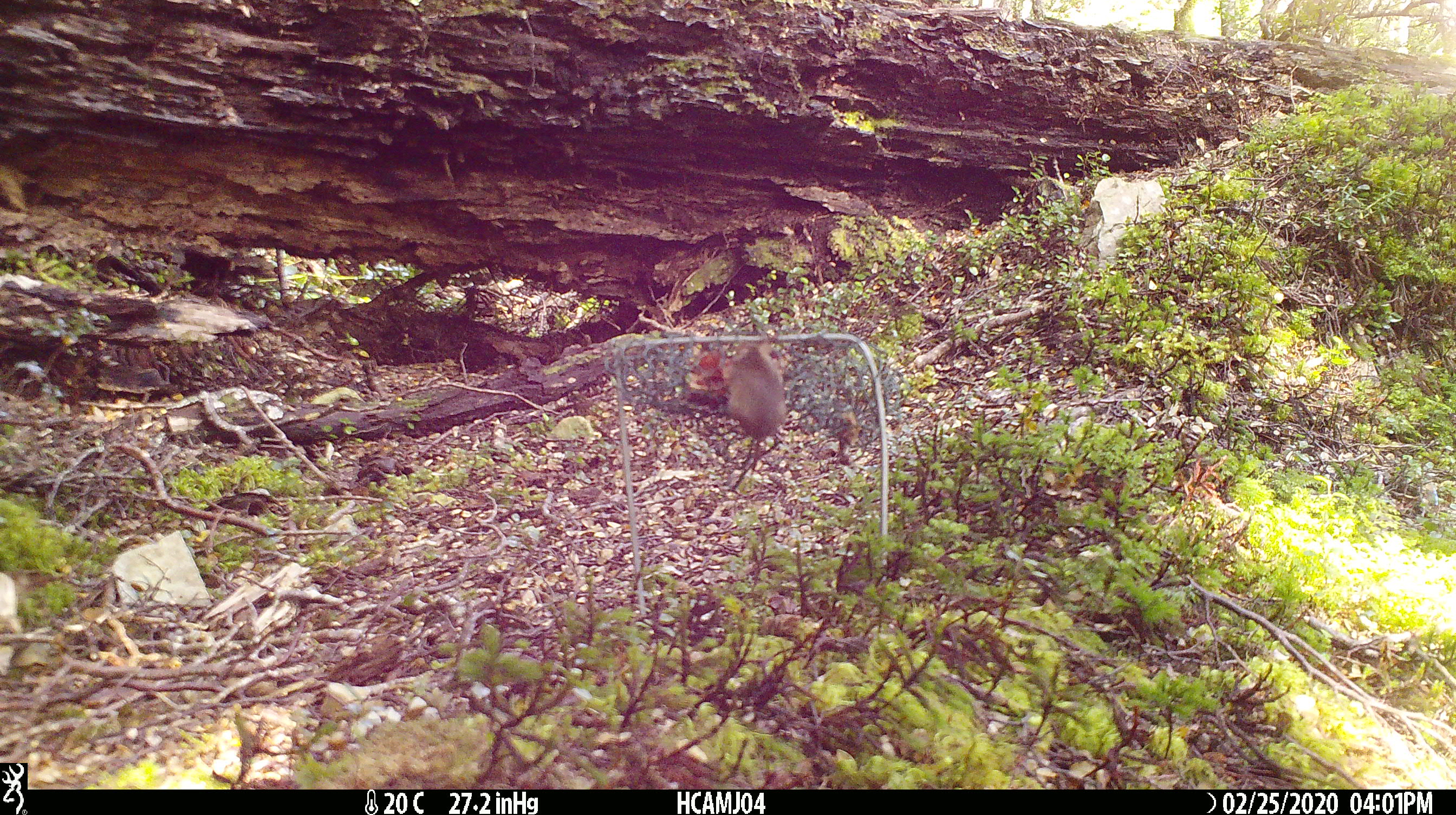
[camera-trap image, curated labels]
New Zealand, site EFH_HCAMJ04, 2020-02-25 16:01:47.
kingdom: Animalia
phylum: Chordata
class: Mammalia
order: Rodentia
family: Muridae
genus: Mus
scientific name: Mus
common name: mouse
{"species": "mouse (Mus)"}